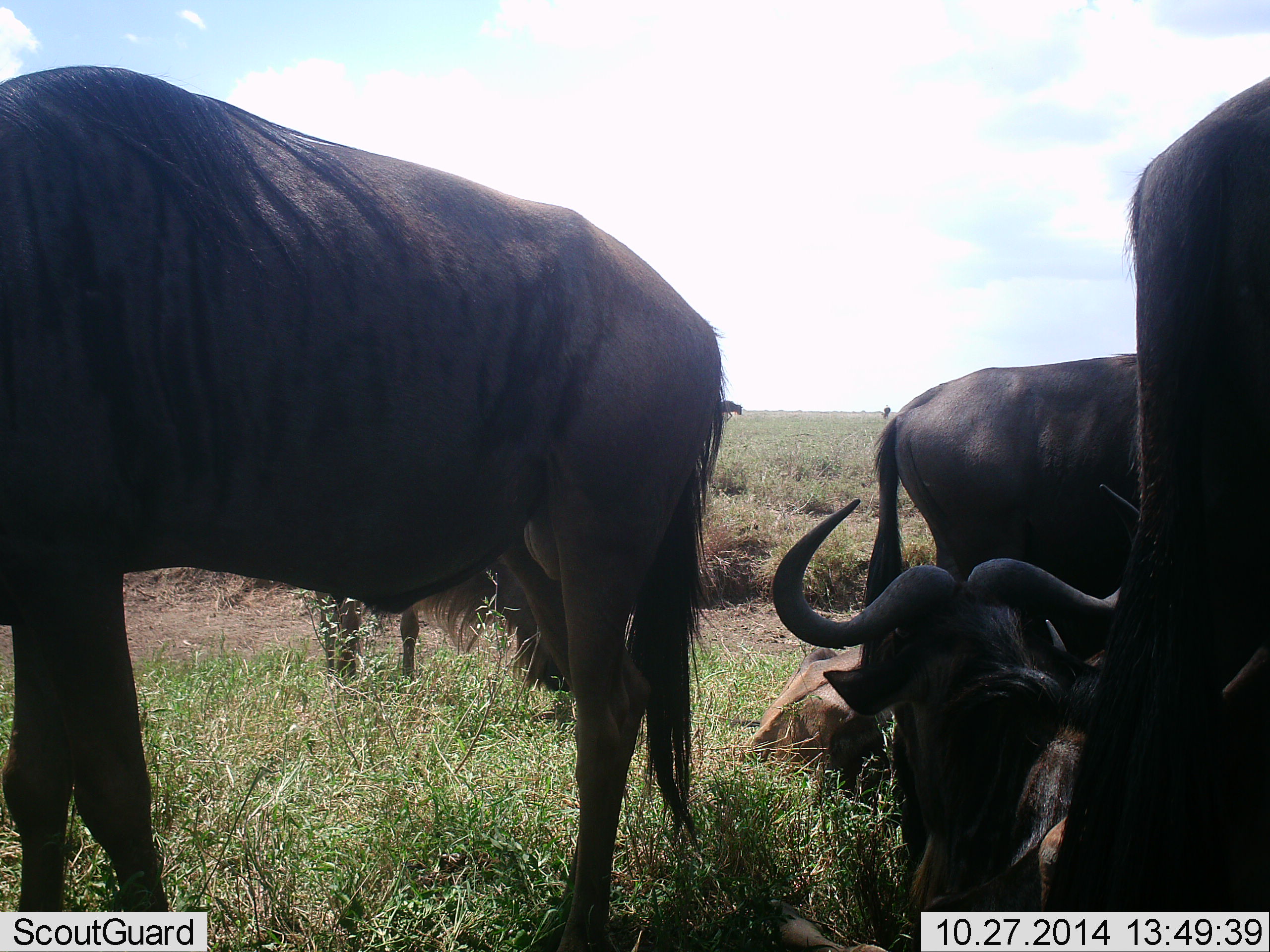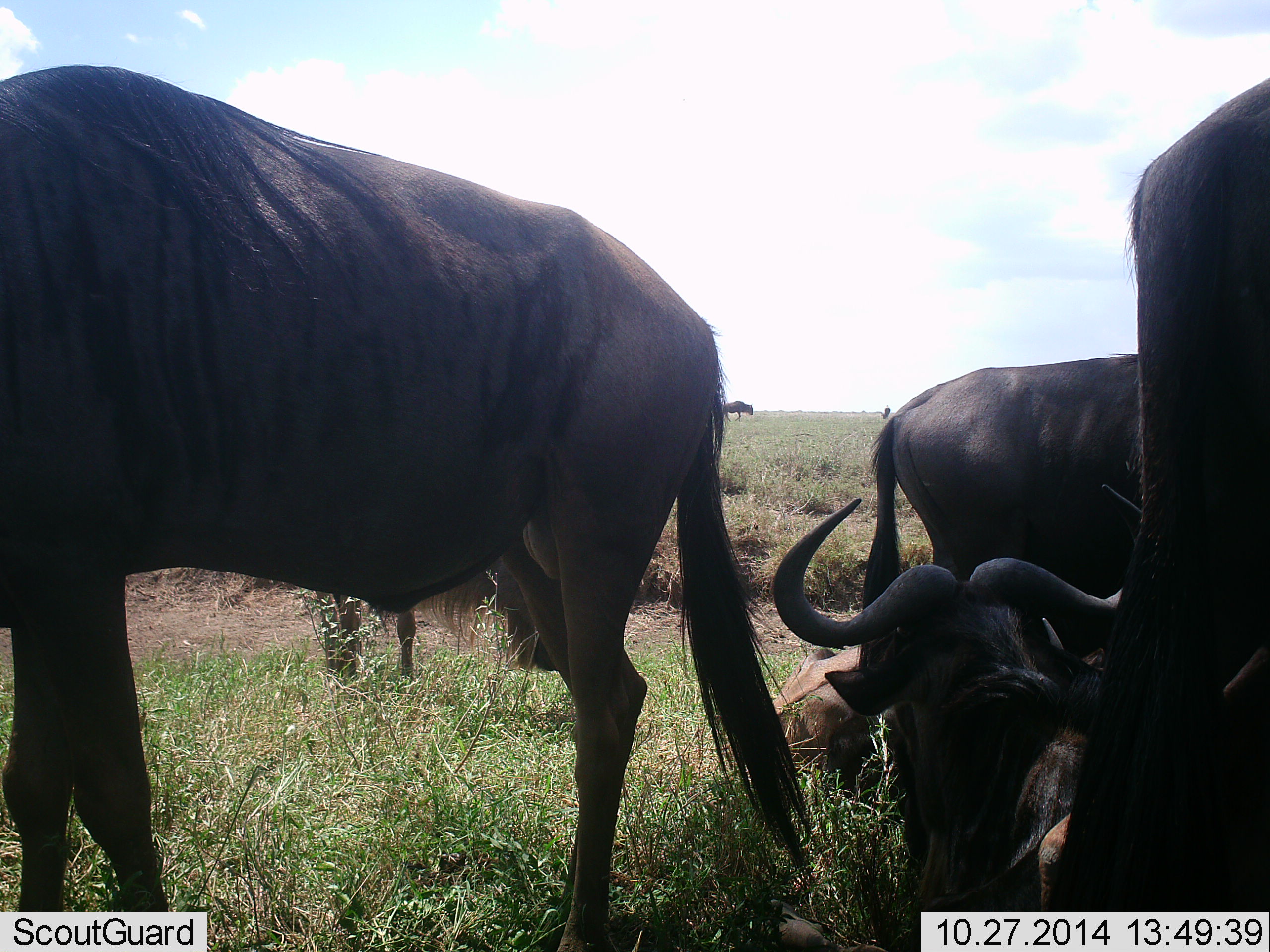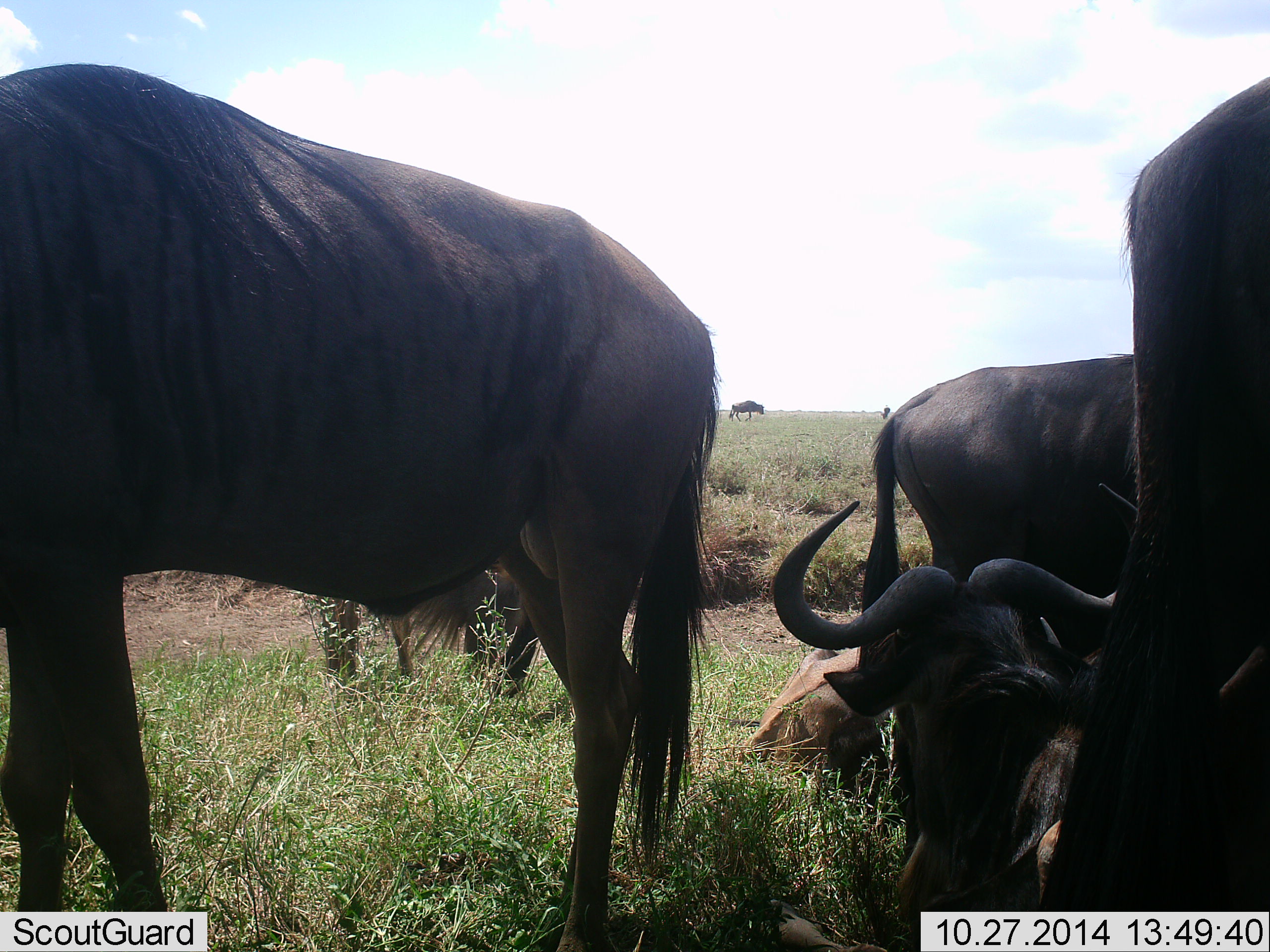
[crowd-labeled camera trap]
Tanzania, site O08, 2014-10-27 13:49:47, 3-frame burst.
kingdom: Animalia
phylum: Chordata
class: Mammalia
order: Artiodactyla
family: Bovidae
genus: Connochaetes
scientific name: Connochaetes taurinus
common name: blue wildebeest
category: wildebeest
Wildebeest (blue wildebeest) (Connochaetes taurinus), count 6. Behavior (volunteer vote fractions): standing 80%, resting 100%, moving 20%, interacting 0%. Young present (vote fraction): 0%. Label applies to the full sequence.